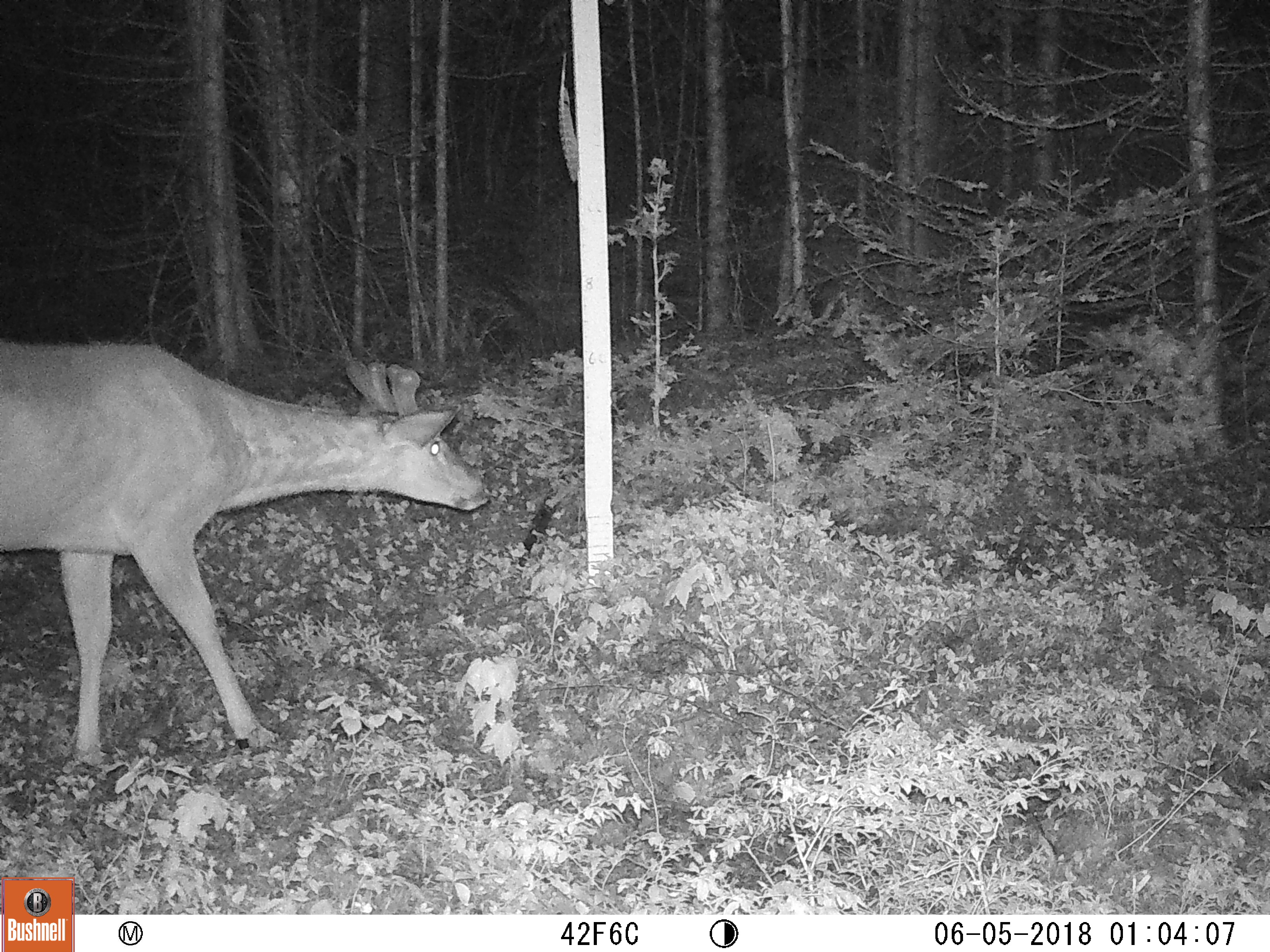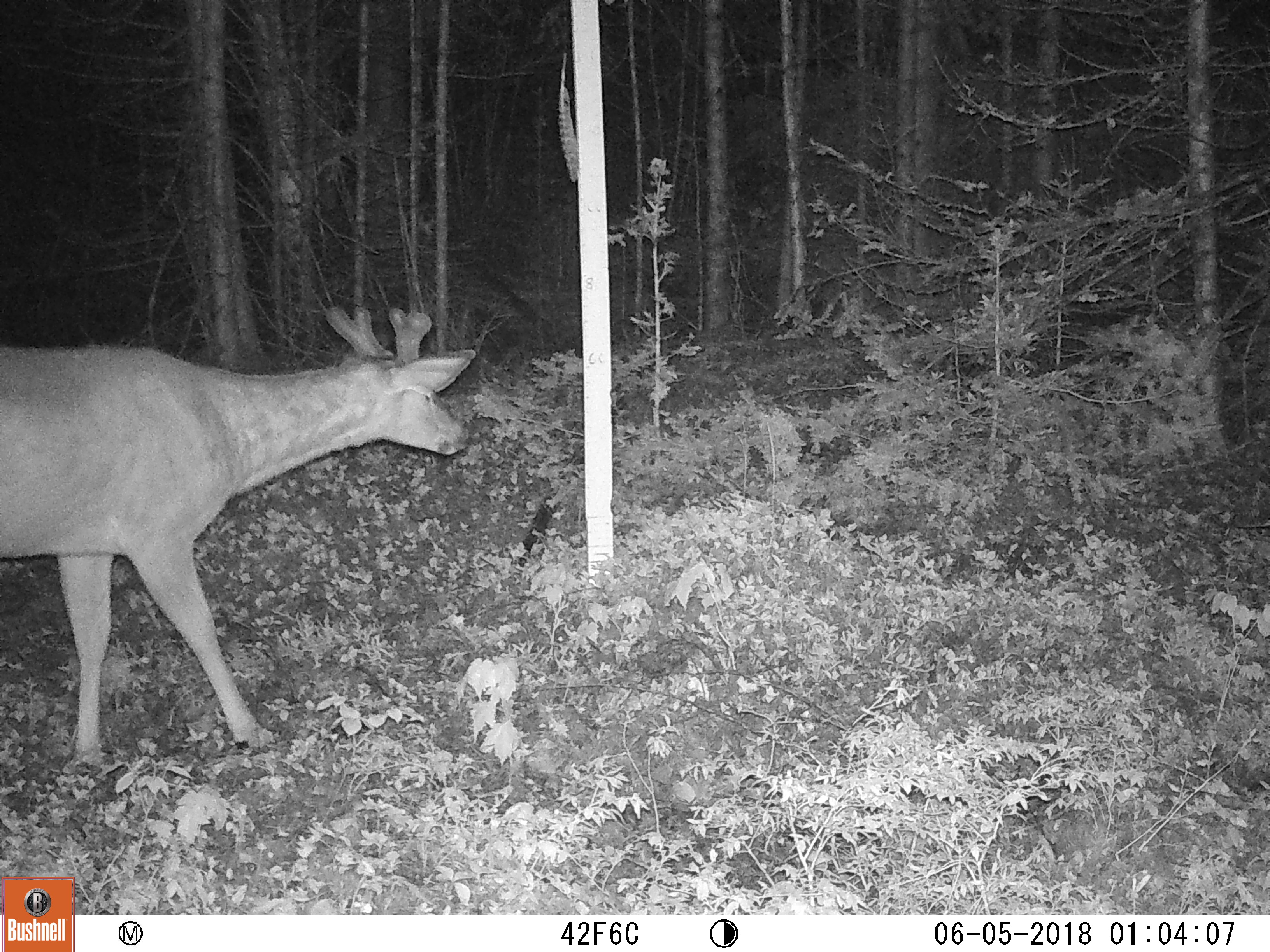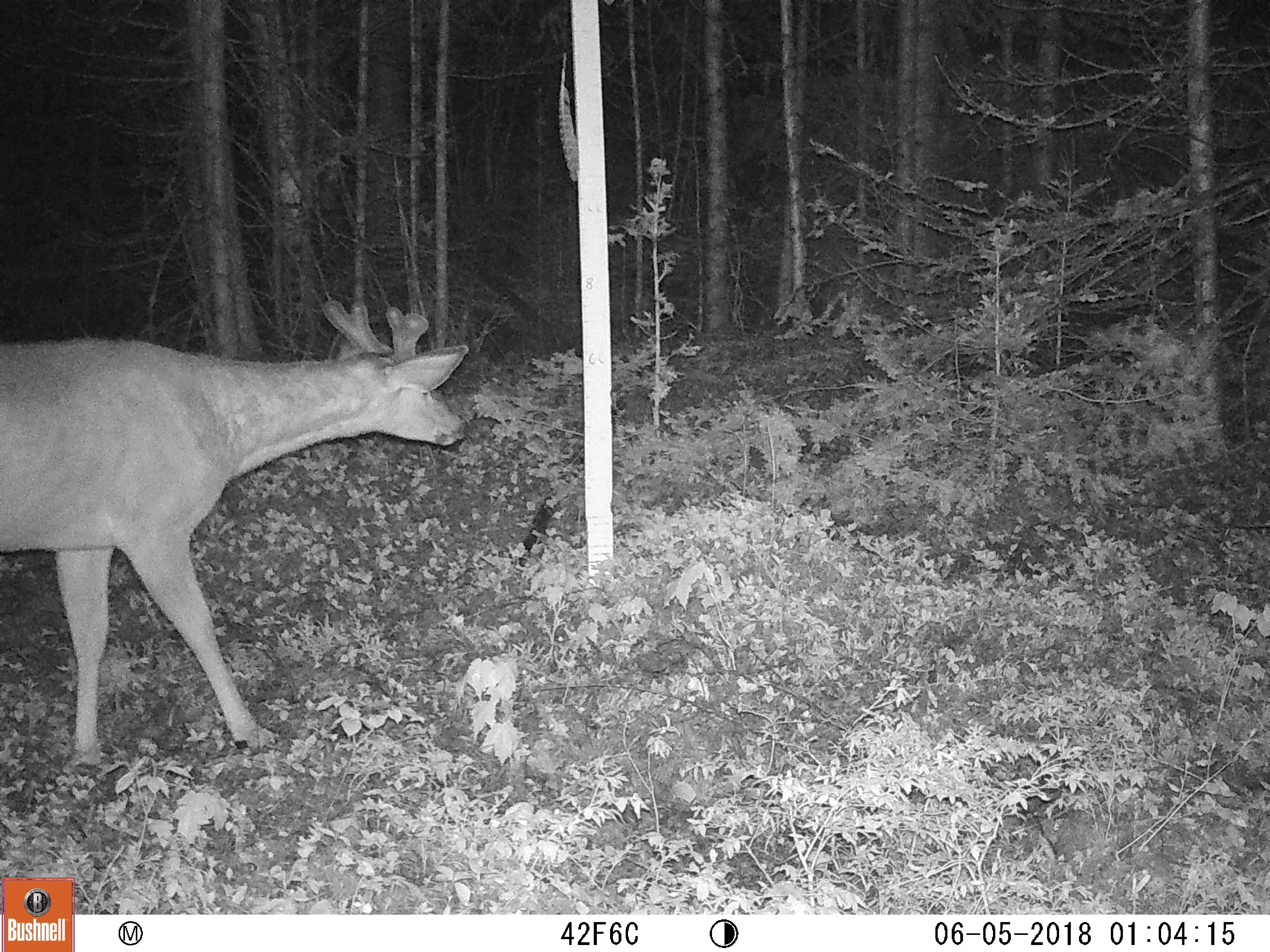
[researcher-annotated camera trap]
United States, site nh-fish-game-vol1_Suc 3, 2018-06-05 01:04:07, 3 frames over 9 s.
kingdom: Animalia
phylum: Chordata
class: Mammalia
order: Artiodactyla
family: Cervidae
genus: Odocoileus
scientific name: Odocoileus virginianus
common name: white-tailed deer